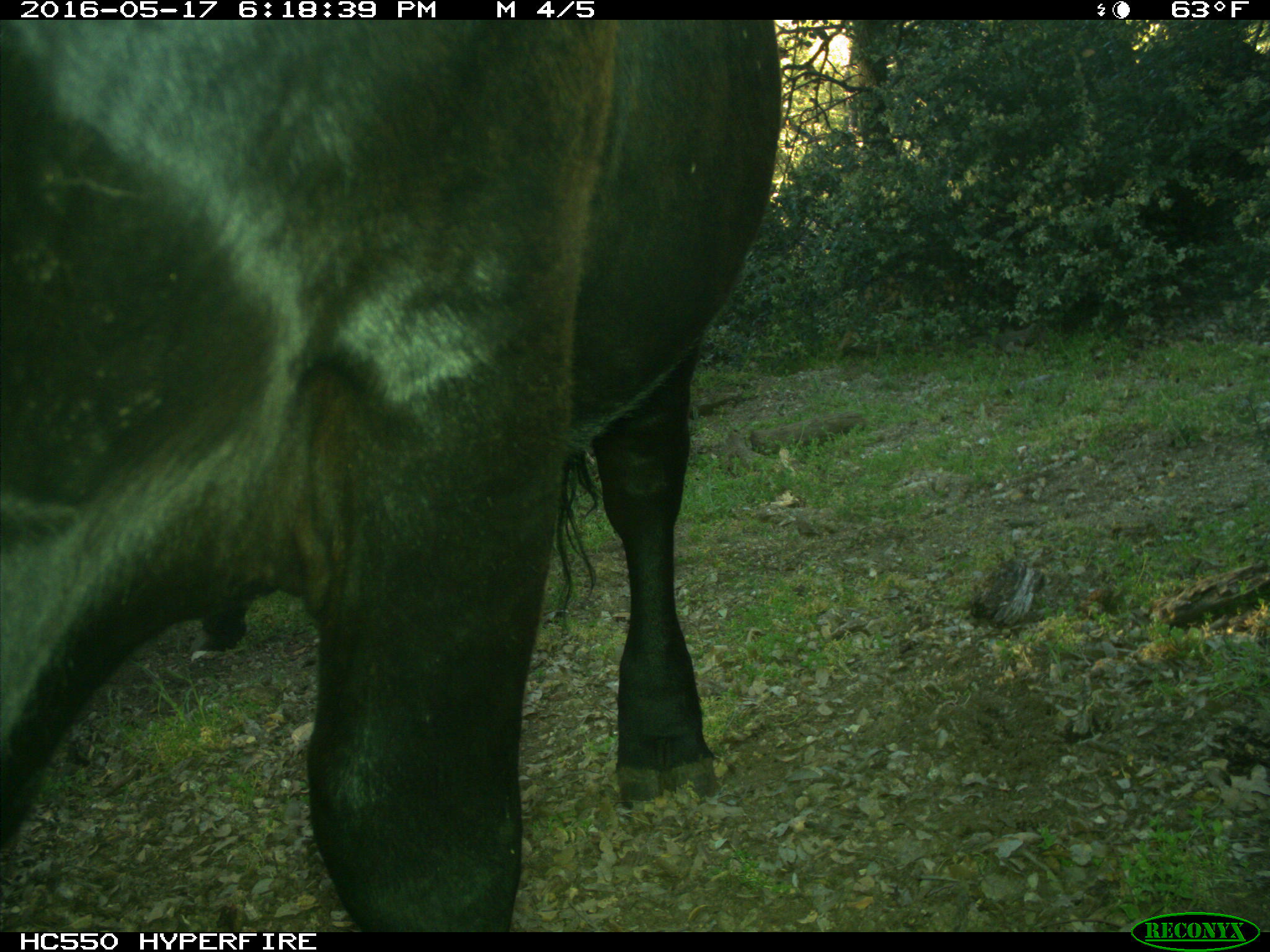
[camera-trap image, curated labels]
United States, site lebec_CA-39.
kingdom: Animalia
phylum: Chordata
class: Mammalia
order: Artiodactyla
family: Bovidae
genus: Bos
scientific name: Bos taurus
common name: domestic cow